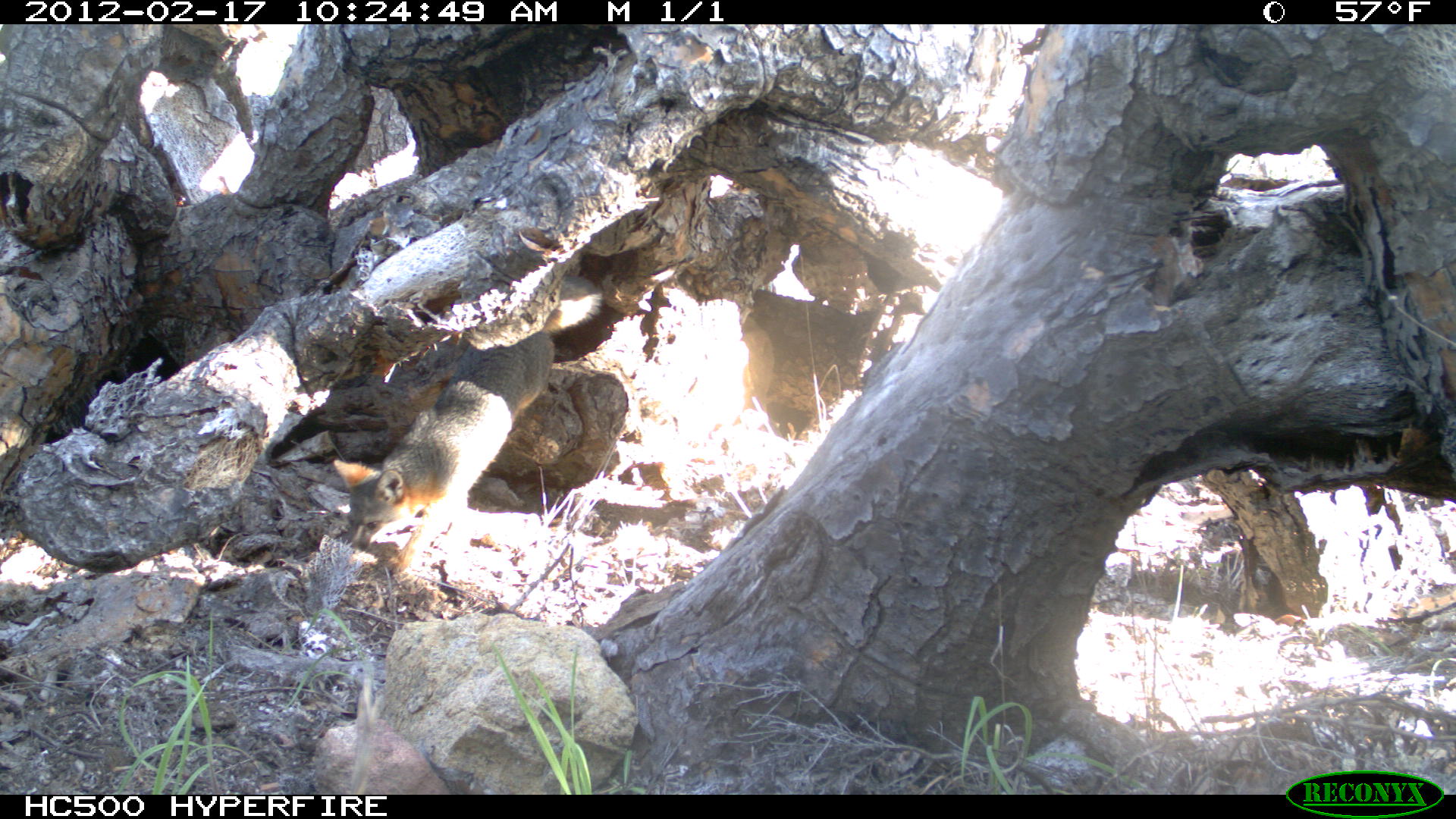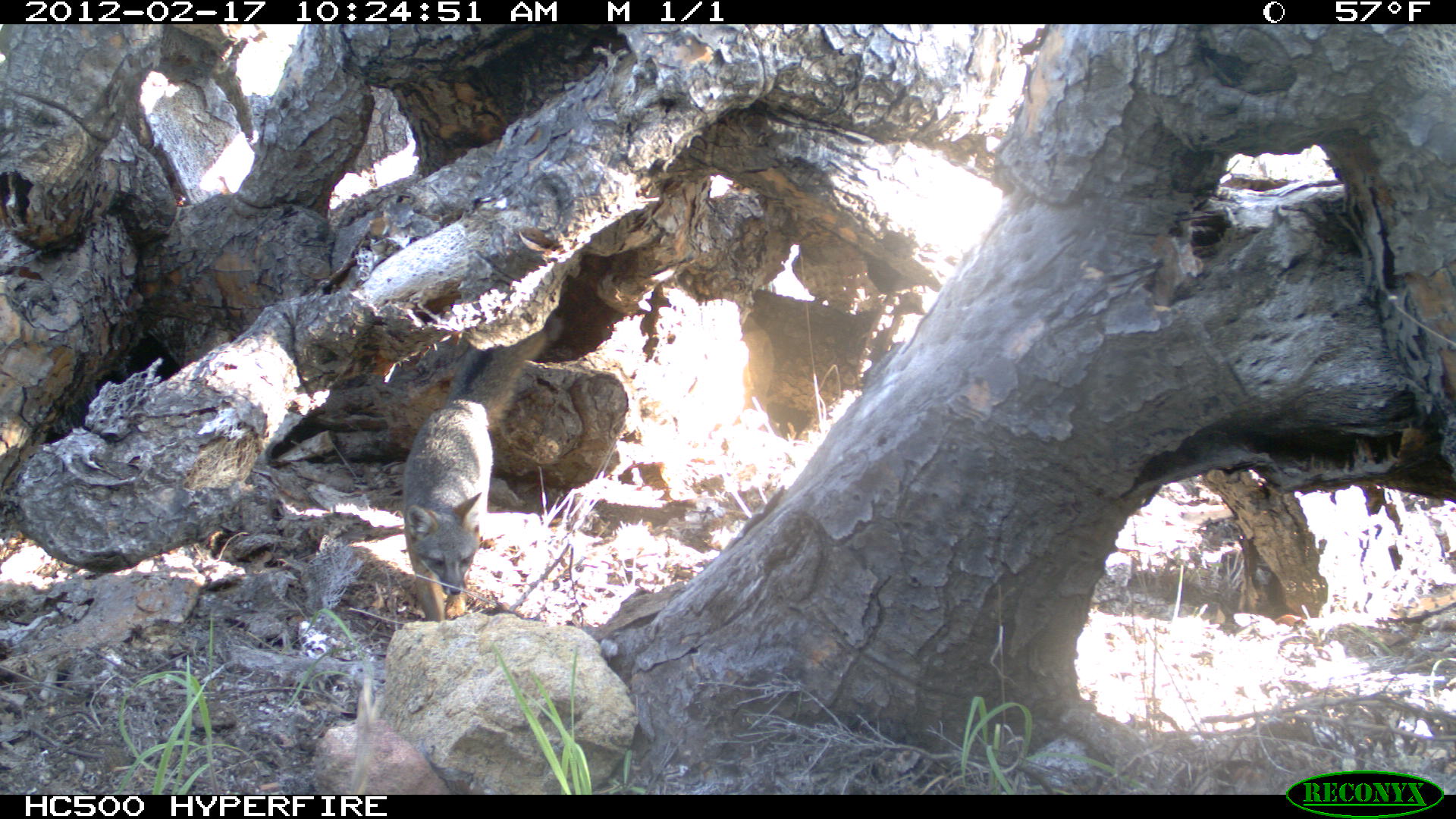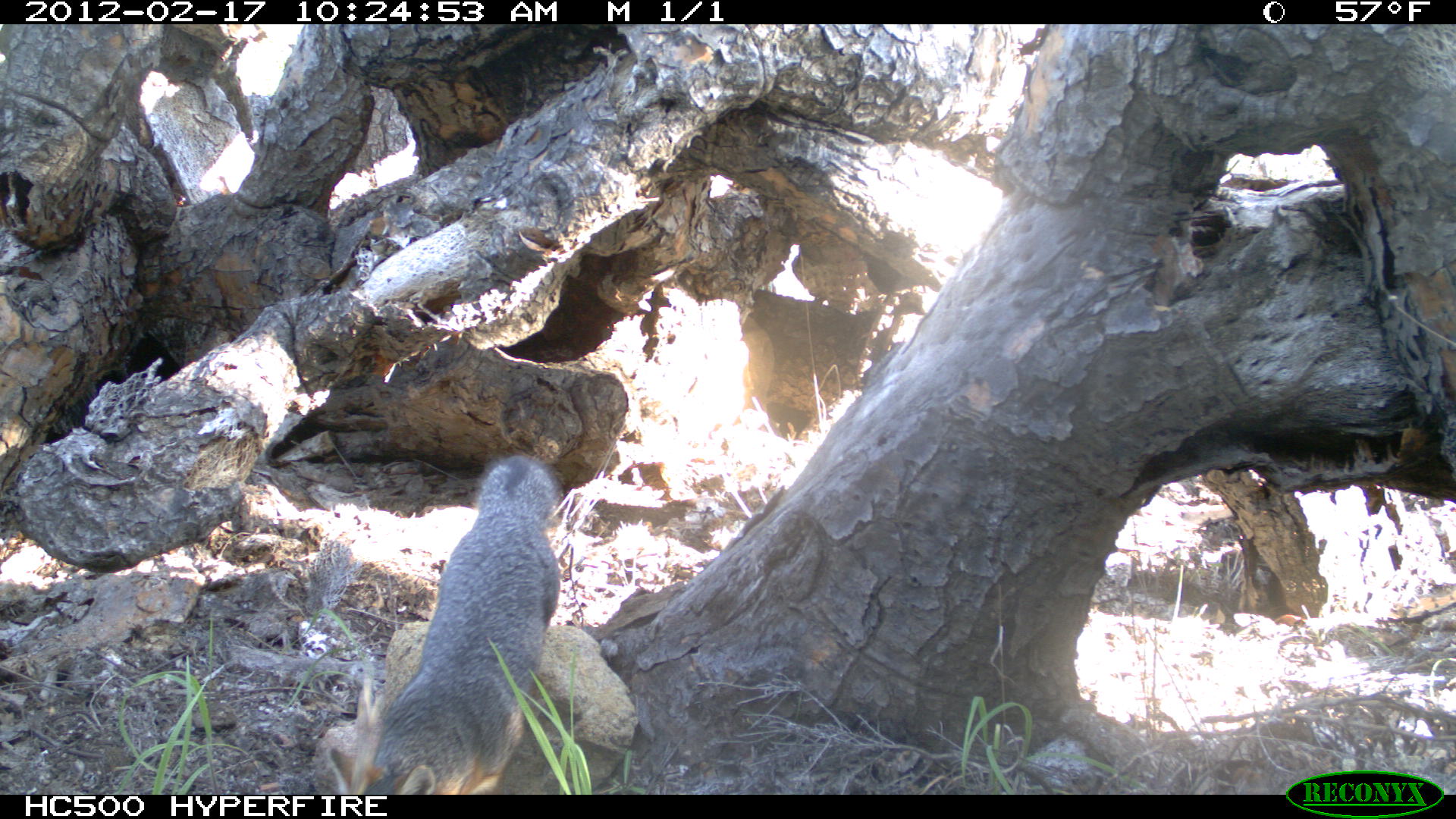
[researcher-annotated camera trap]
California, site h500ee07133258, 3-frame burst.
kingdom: Animalia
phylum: Chordata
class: Mammalia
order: Carnivora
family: Canidae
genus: Urocyon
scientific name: Urocyon littoralis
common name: island fox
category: fox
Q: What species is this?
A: Fox (island fox) (Urocyon littoralis).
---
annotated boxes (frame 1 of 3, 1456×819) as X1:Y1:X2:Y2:
fox: 333:275:602:573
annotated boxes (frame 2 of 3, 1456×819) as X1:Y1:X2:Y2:
fox: 403:329:548:623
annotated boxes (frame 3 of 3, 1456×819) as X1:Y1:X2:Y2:
fox: 328:456:560:794